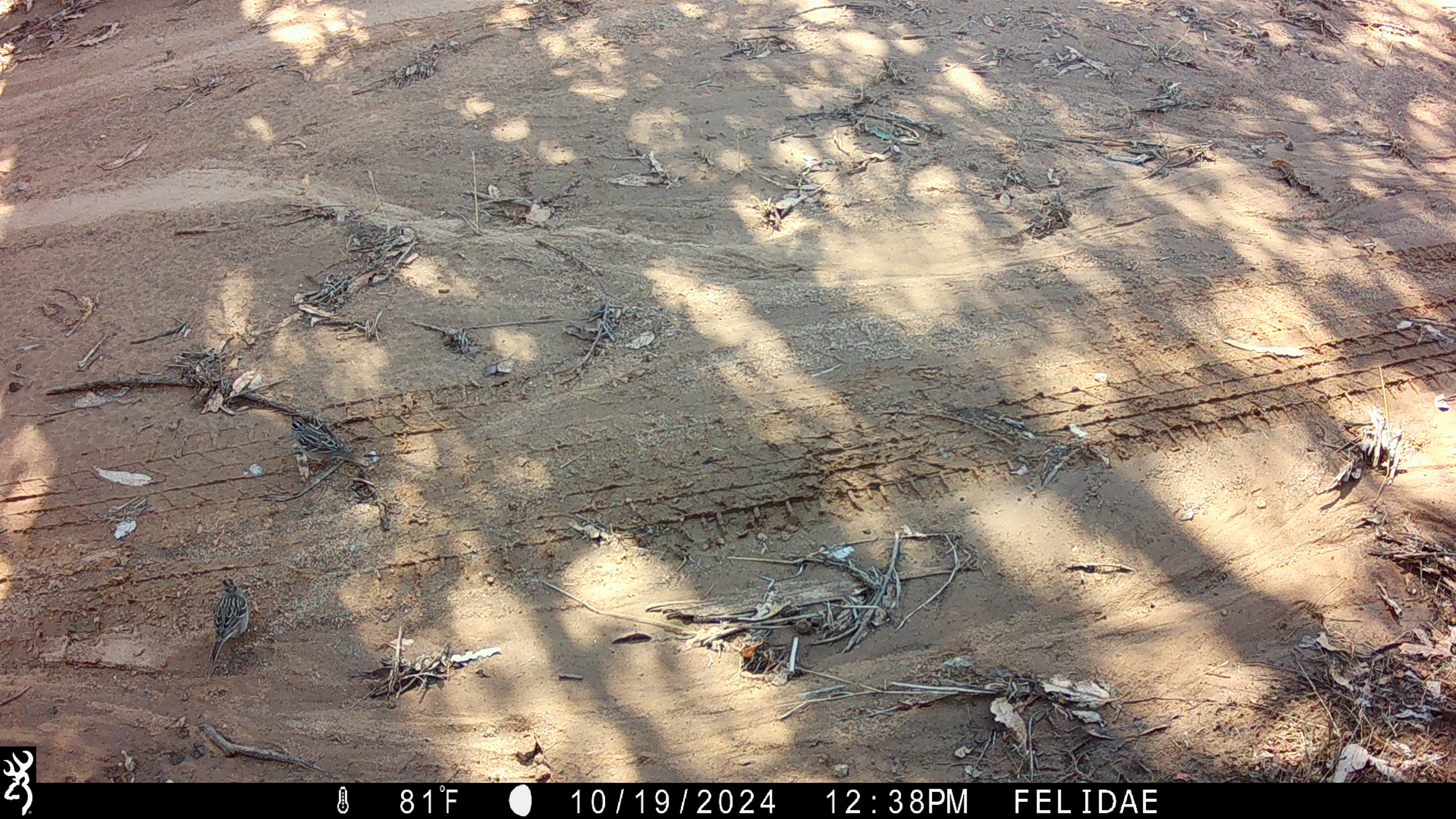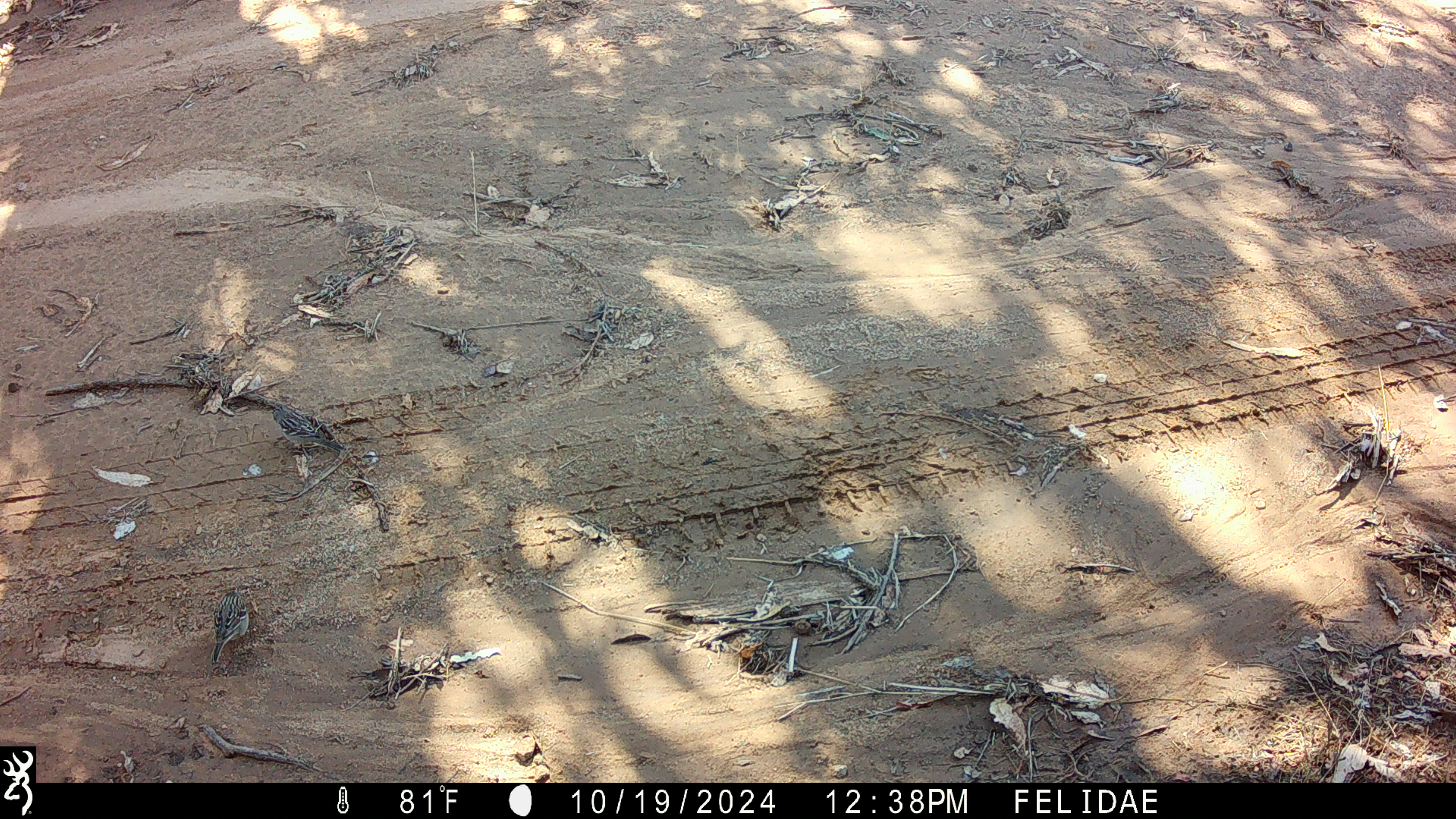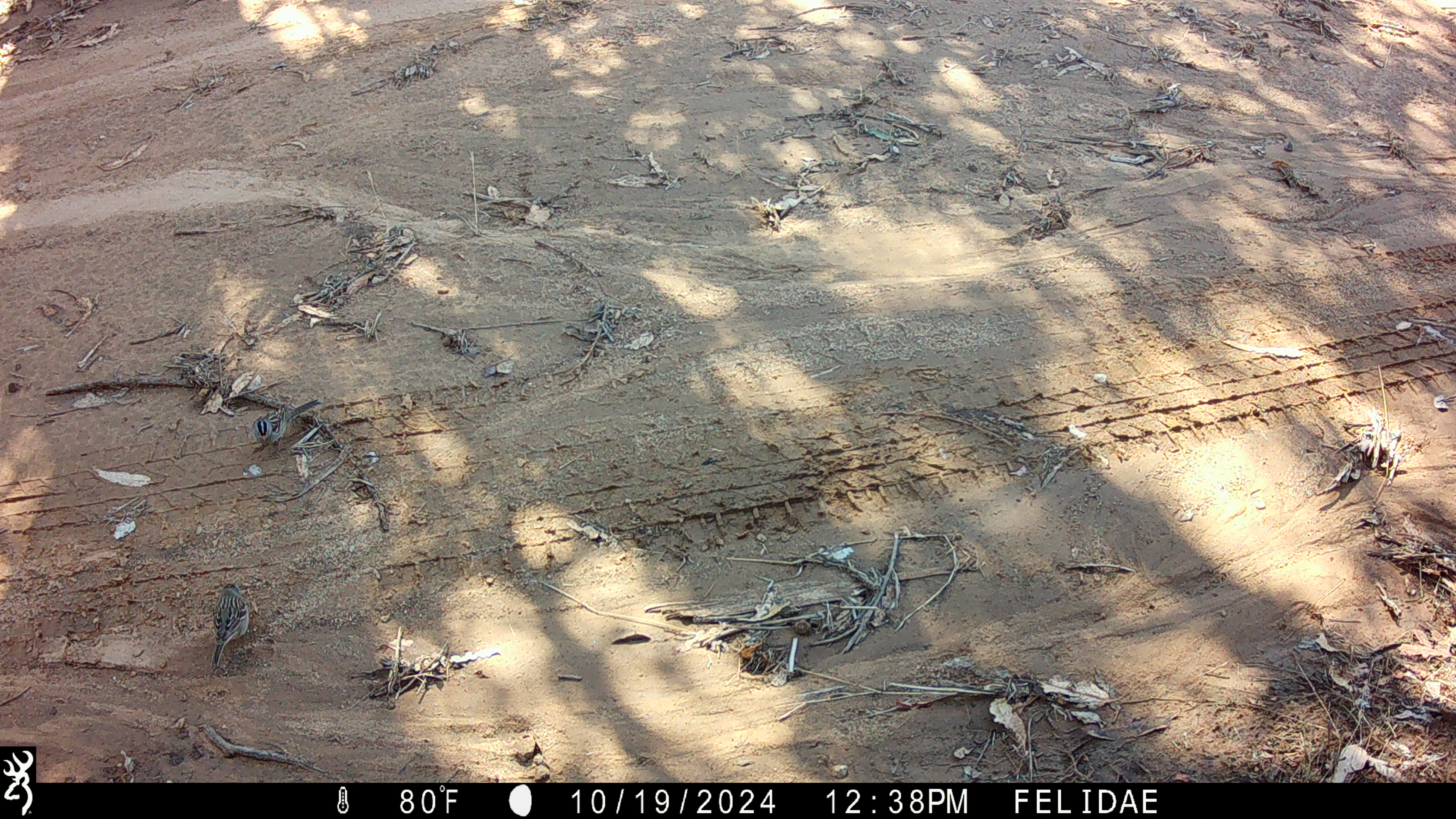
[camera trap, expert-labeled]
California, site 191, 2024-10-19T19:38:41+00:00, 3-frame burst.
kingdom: Animalia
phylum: Chordata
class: Aves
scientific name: Aves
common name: bird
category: unknown bird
Unknown bird (bird) (Aves).